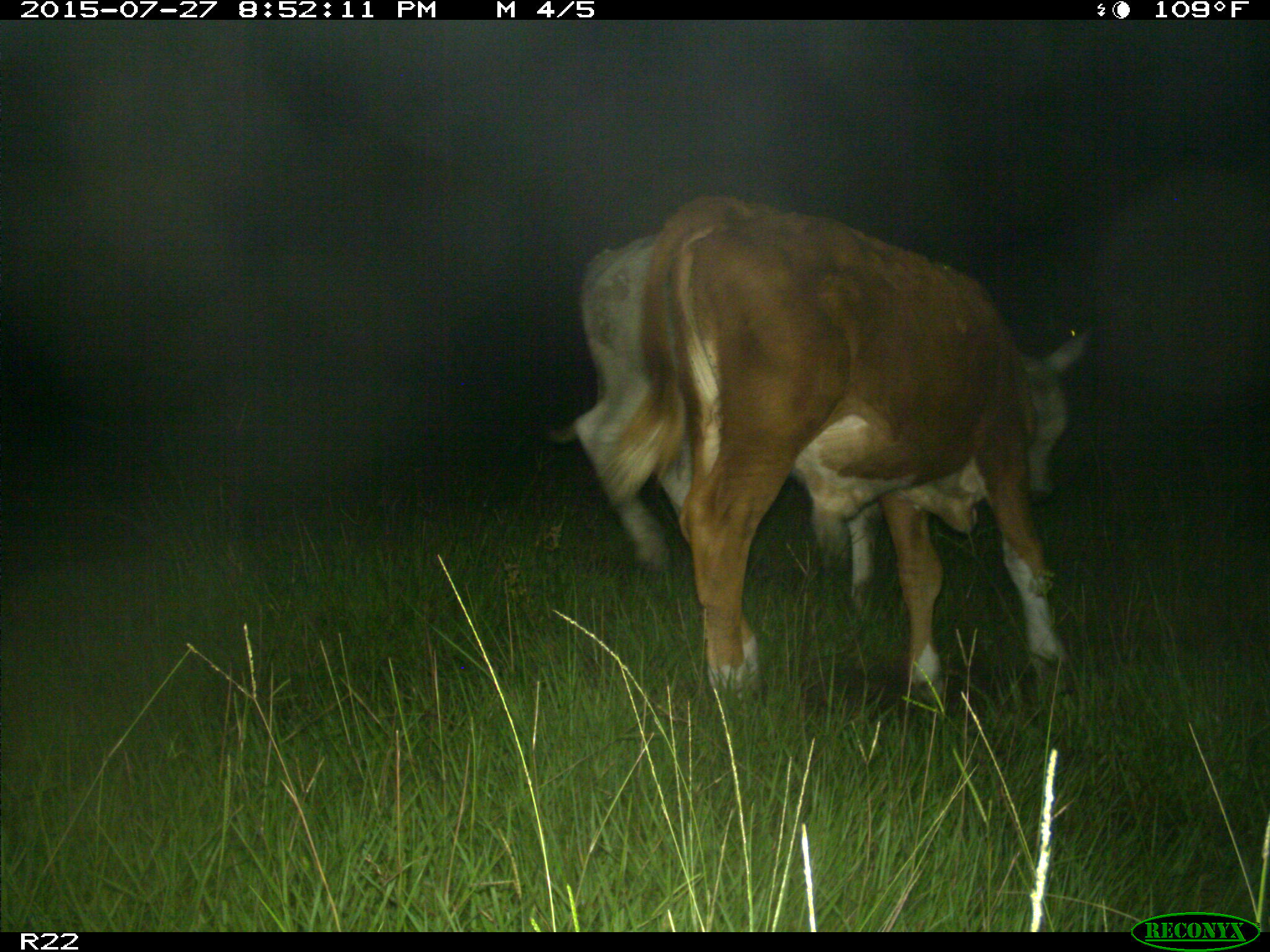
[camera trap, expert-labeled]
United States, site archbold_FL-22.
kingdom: Animalia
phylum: Chordata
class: Mammalia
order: Artiodactyla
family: Suidae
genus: Sus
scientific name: Sus scrofa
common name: wild boar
Sus scrofa (wild boar).